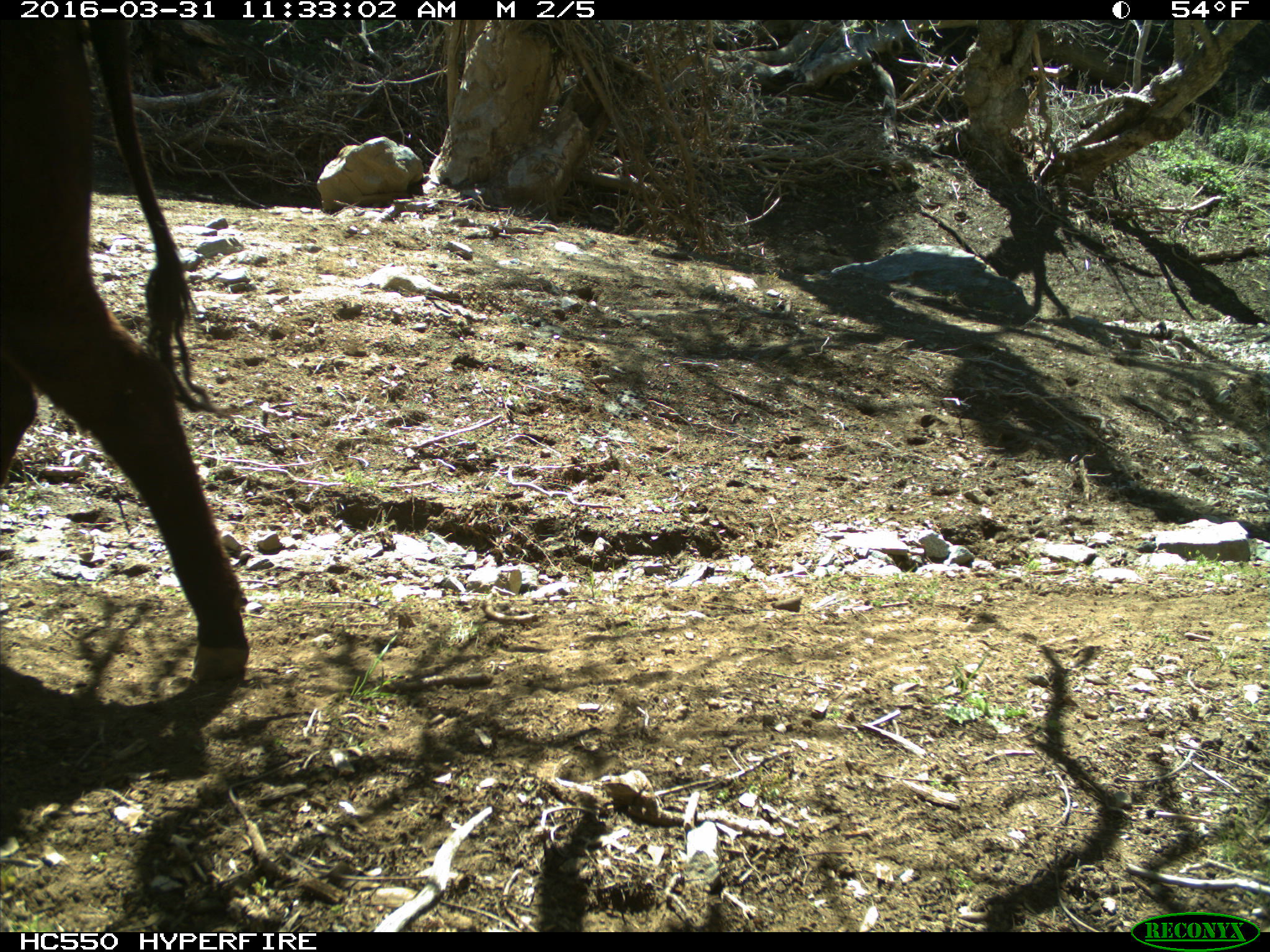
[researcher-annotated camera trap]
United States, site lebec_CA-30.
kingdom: Animalia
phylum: Chordata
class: Mammalia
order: Artiodactyla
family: Bovidae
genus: Bos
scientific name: Bos taurus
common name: domestic cow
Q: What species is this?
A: Bos taurus (domestic cow).